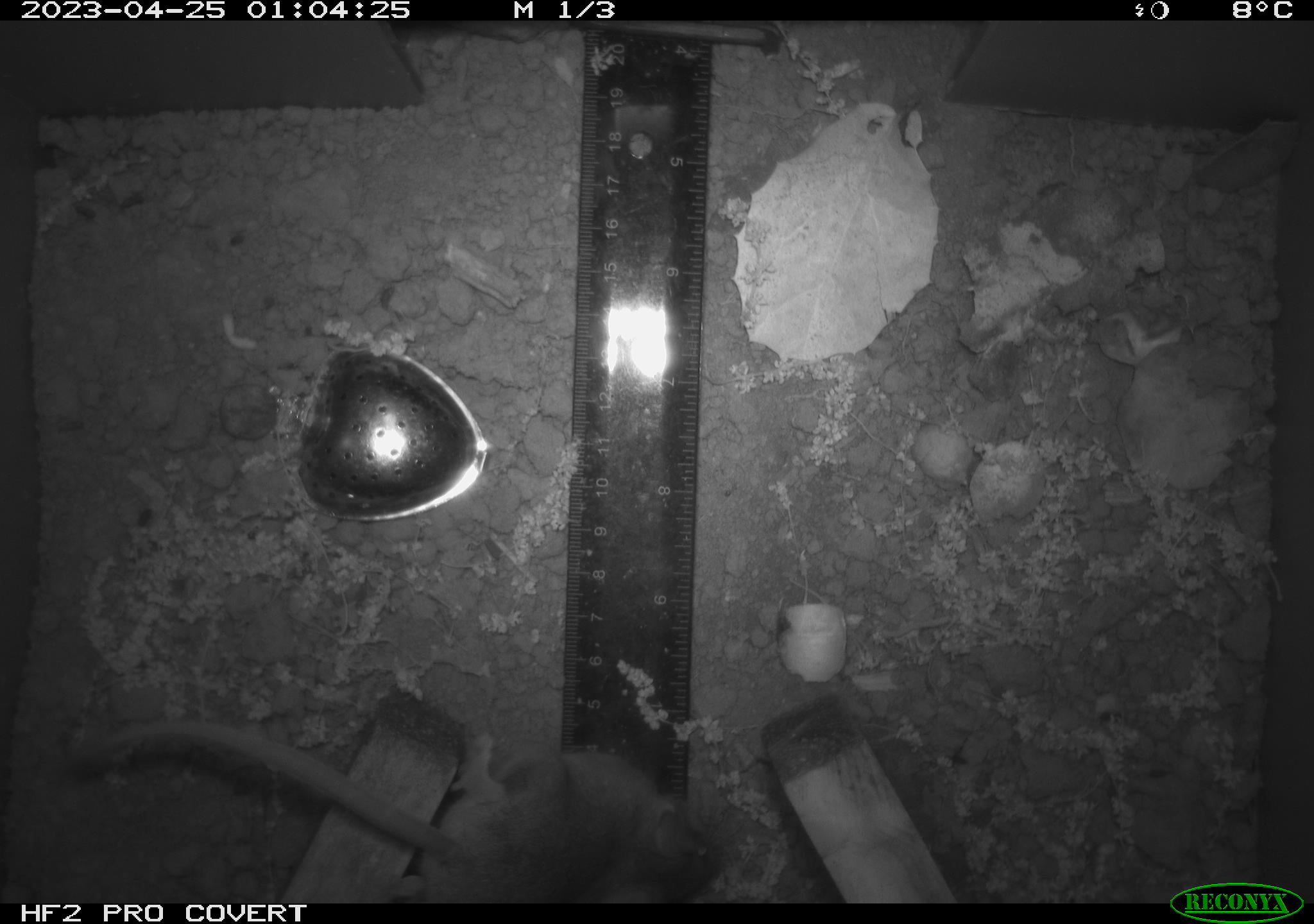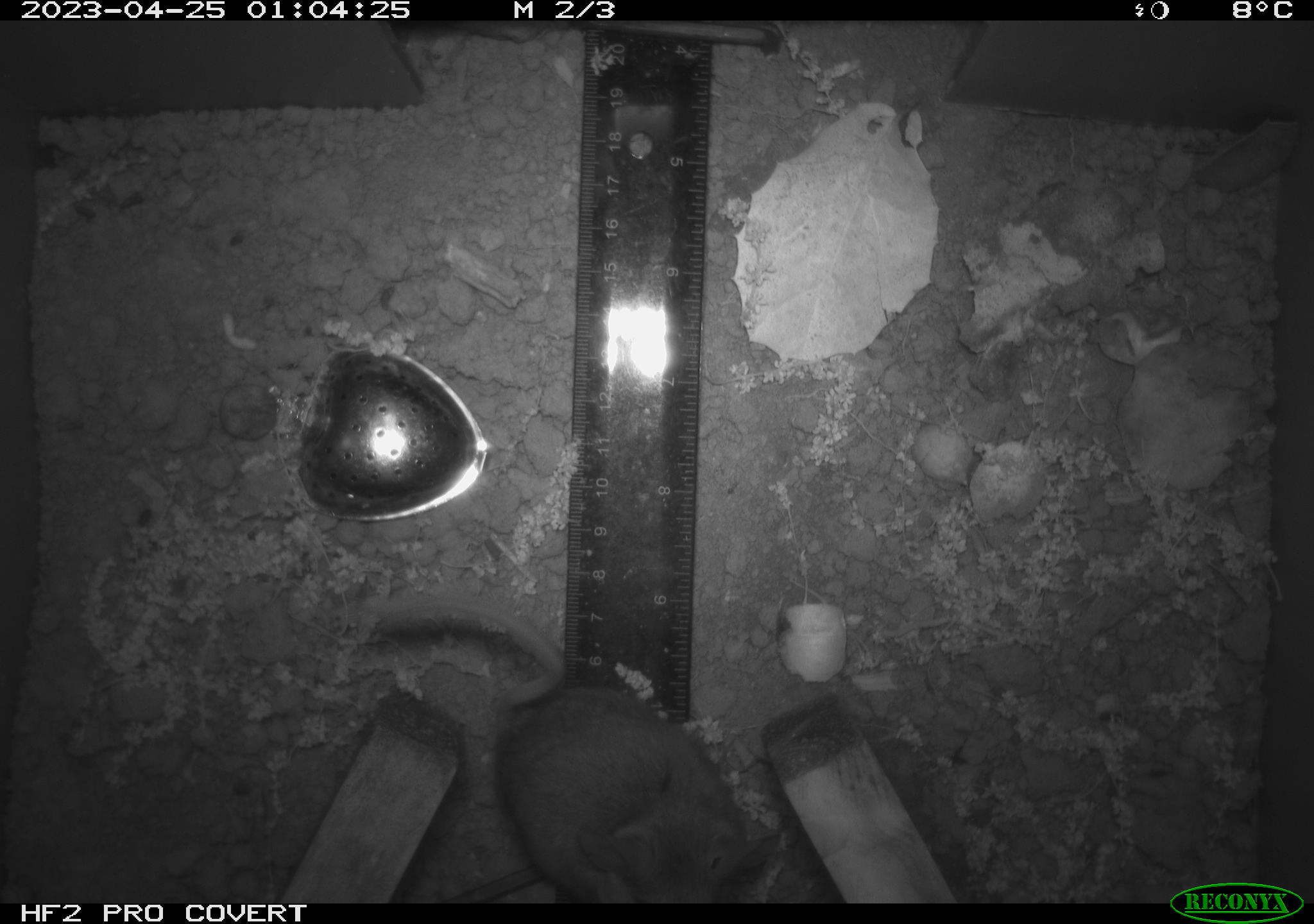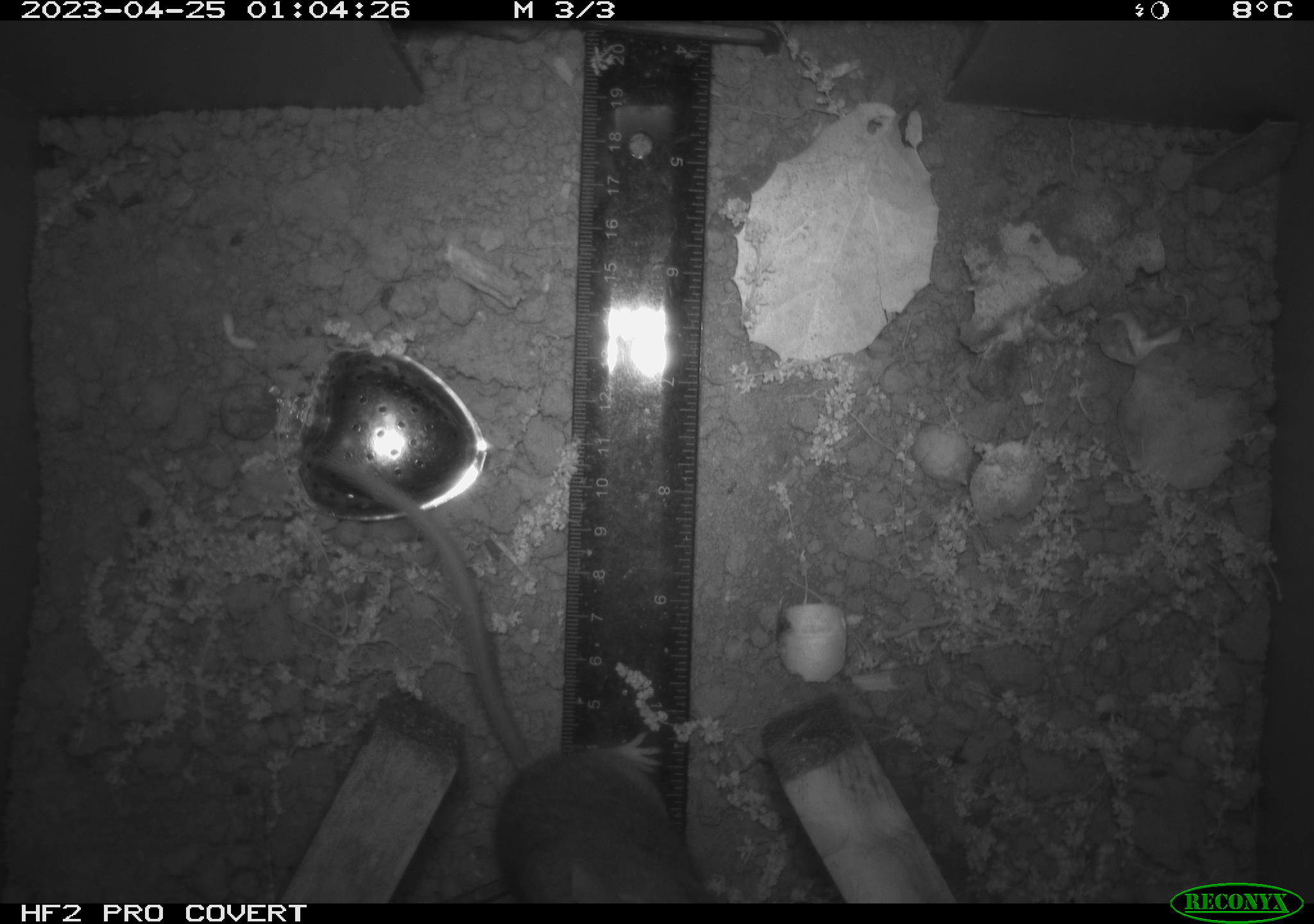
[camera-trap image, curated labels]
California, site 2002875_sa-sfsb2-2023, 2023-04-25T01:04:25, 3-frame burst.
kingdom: Animalia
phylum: Chordata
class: Mammalia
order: Rodentia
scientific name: Rodentia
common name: mouse species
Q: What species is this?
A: Mouse species (Rodentia).